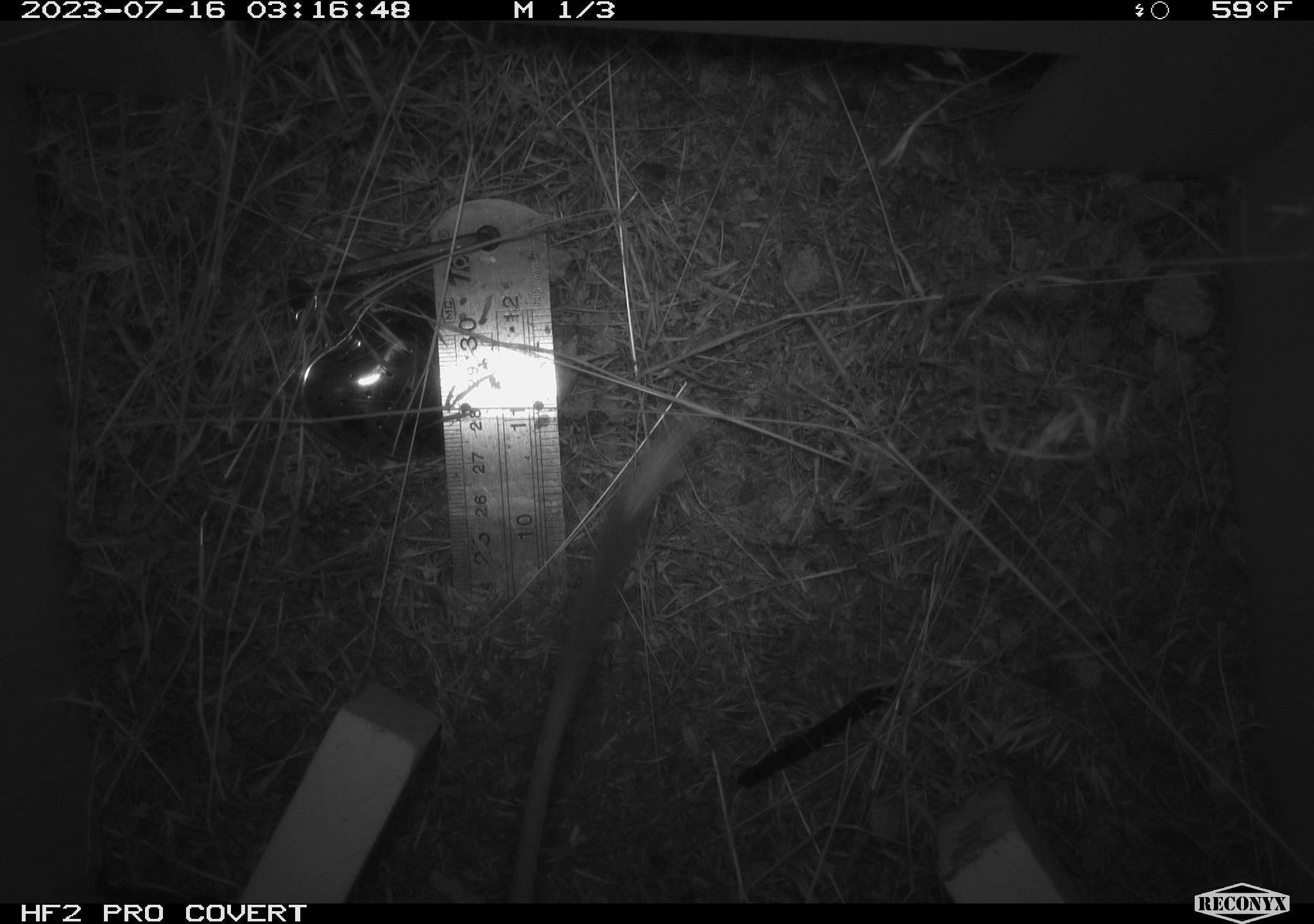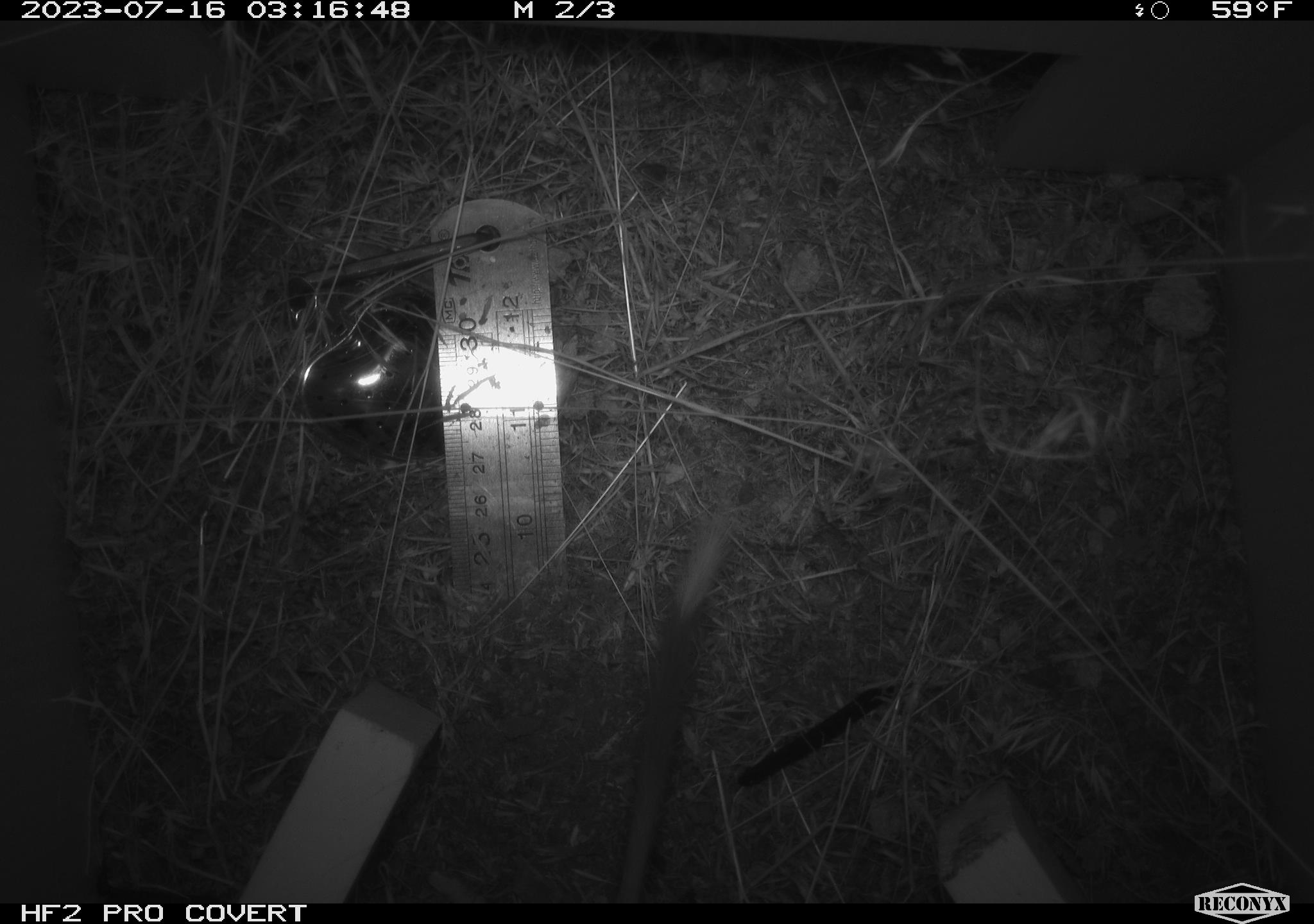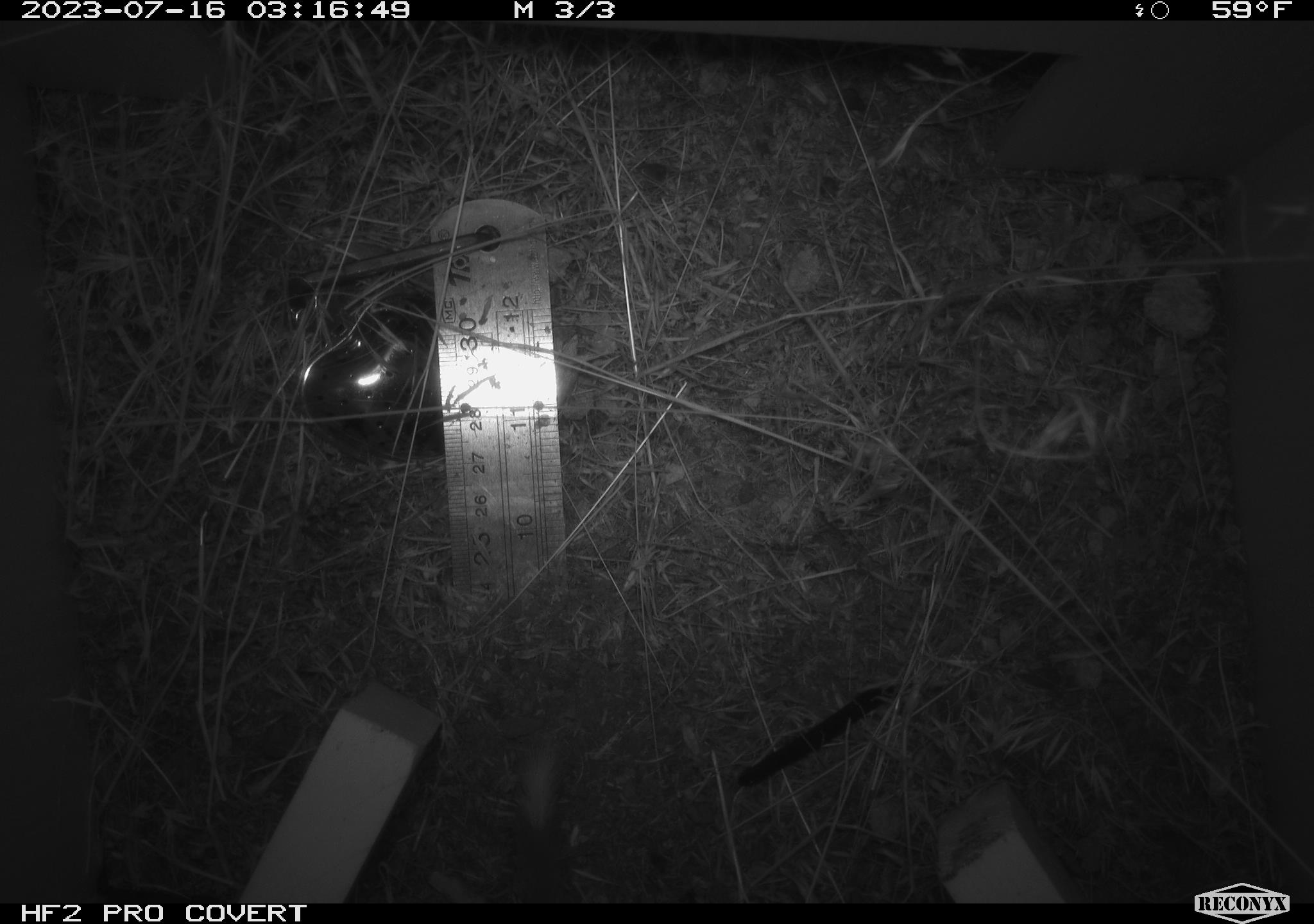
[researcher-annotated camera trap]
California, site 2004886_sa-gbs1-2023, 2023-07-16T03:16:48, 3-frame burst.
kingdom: Animalia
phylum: Chordata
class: Mammalia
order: Rodentia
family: Heteromyidae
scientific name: Heteromyidae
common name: kangaroo rats and pocket mice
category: heteromyidae family